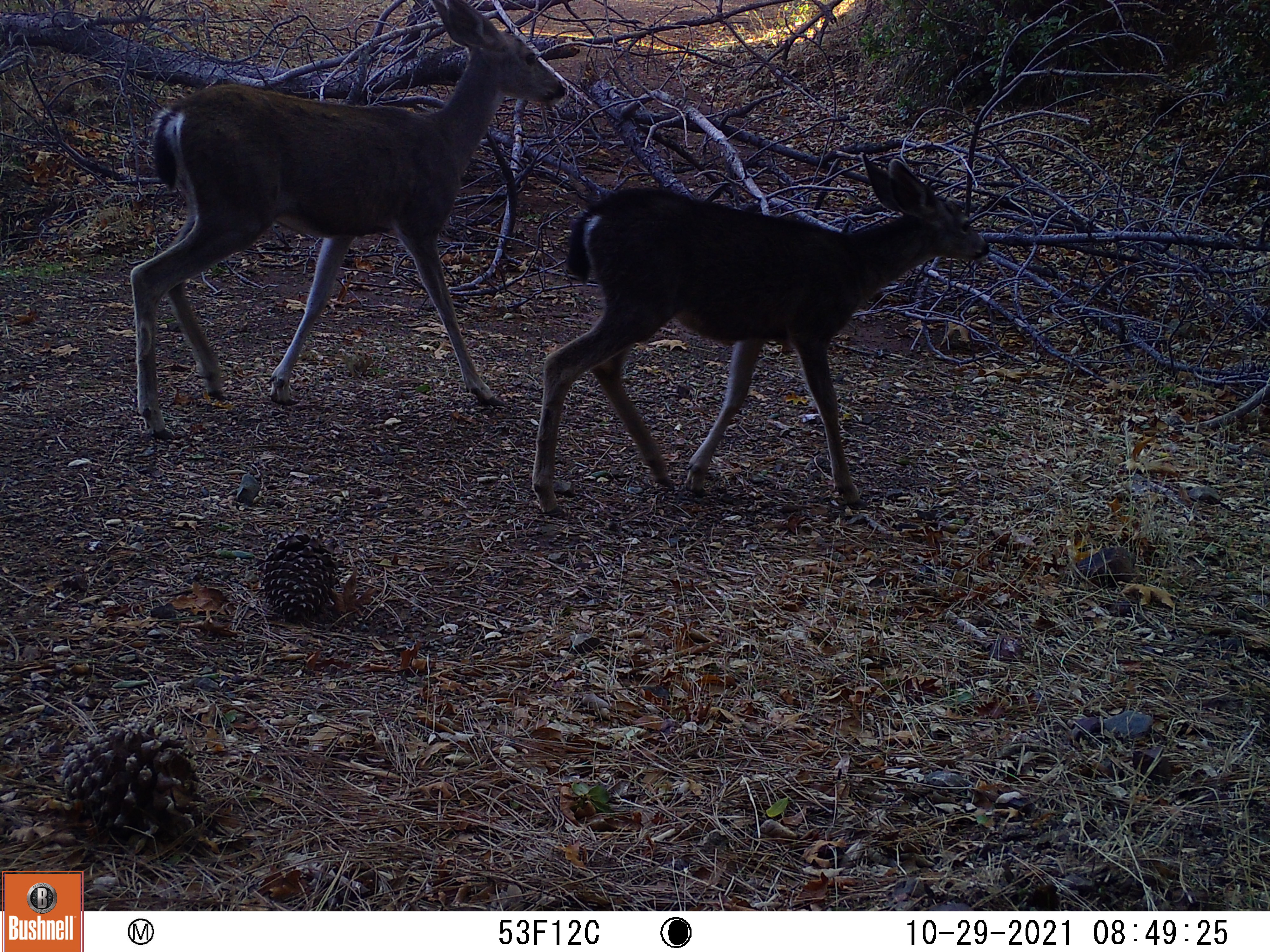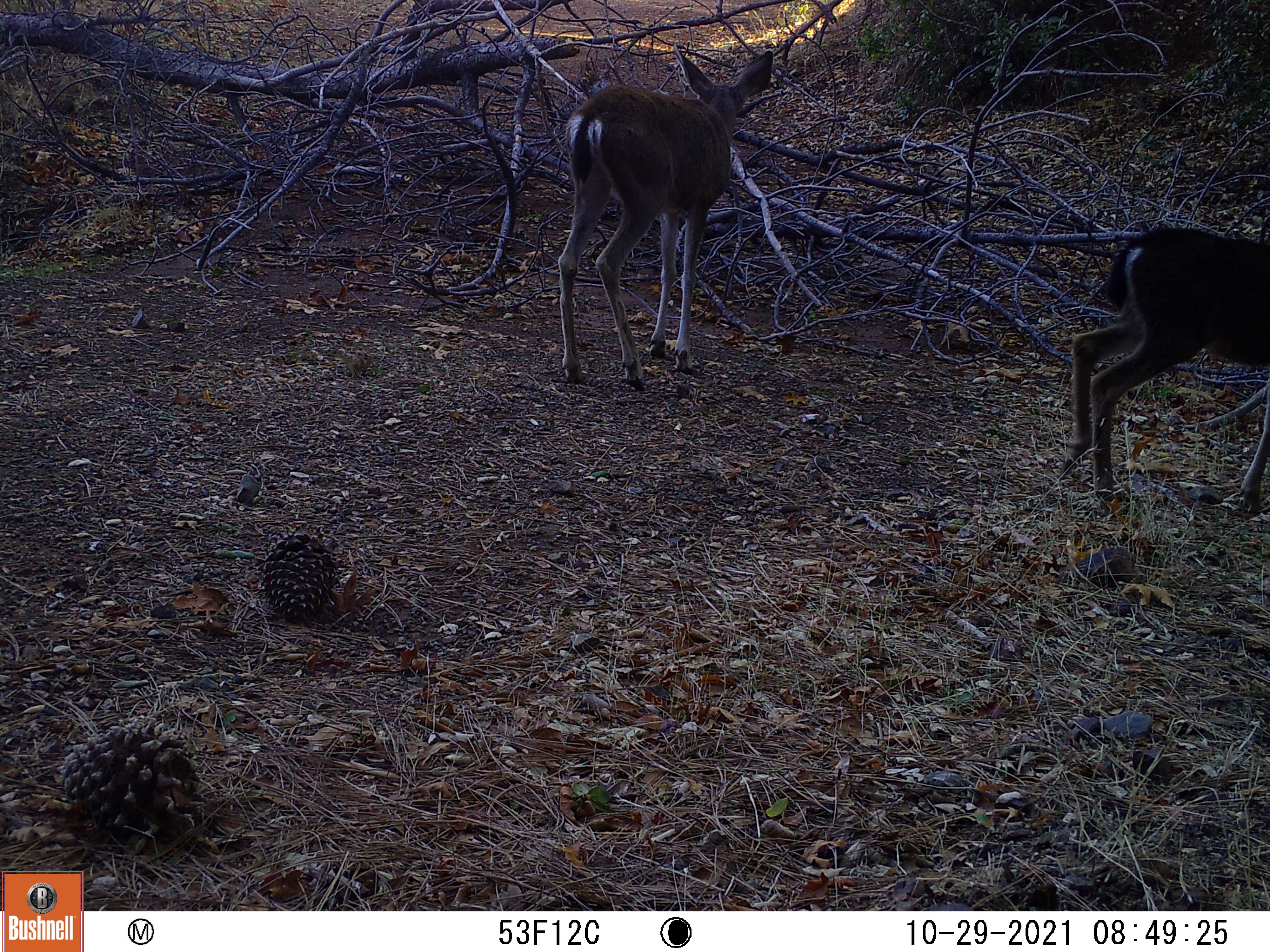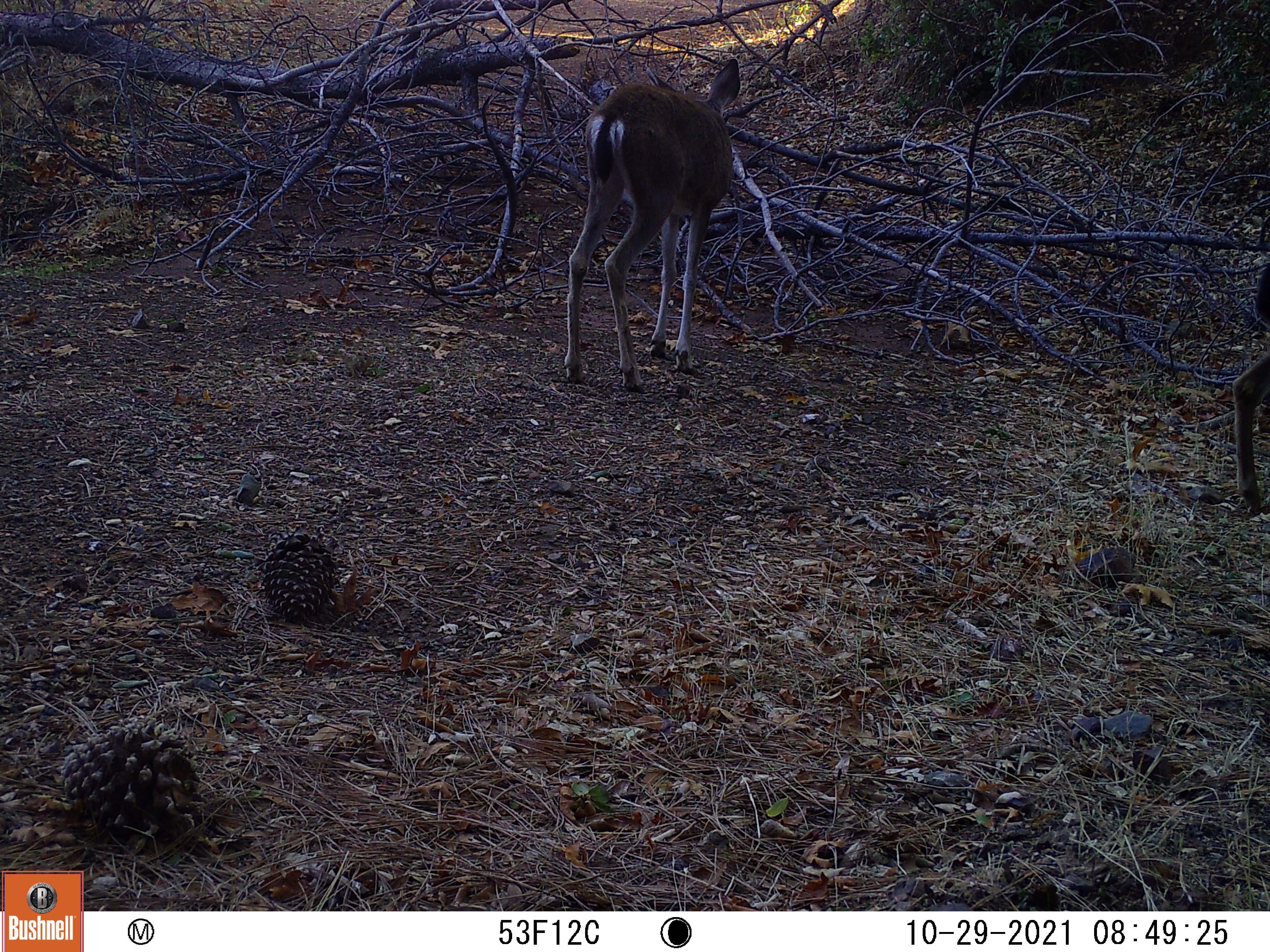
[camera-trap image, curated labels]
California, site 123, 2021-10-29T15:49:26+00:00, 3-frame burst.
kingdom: Animalia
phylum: Chordata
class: Mammalia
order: Artiodactyla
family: Cervidae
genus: Odocoileus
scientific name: Odocoileus hemionus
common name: mule deer